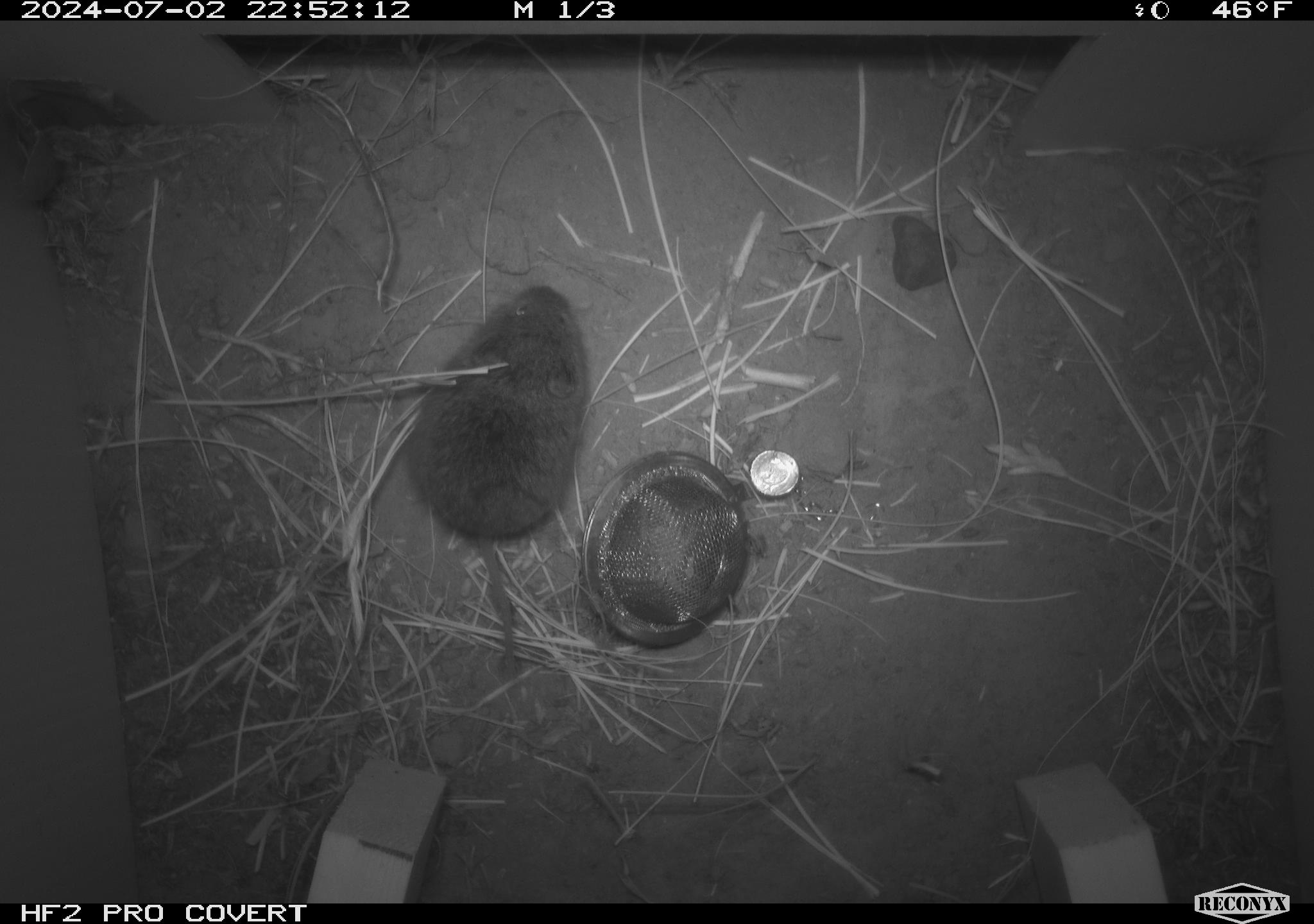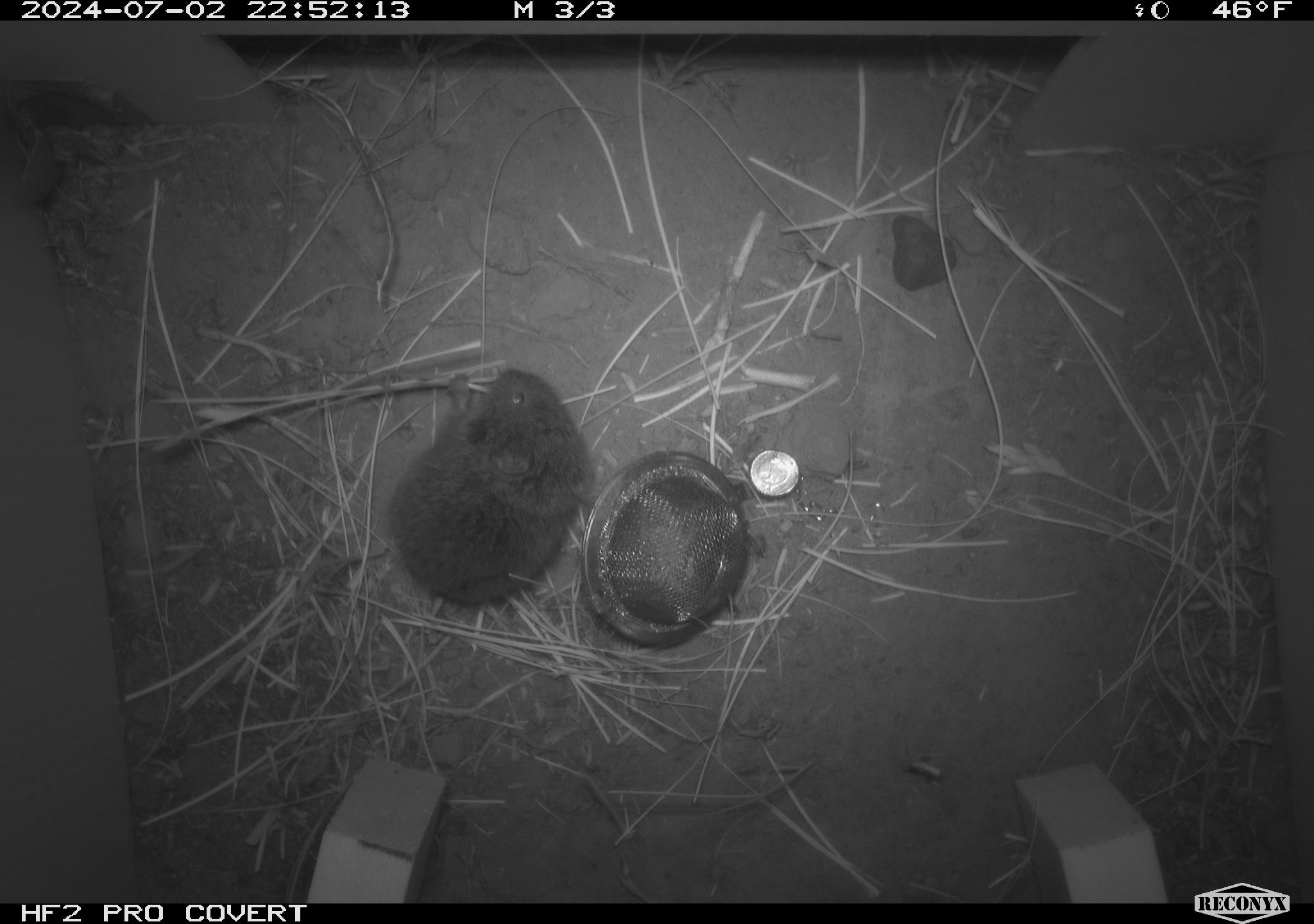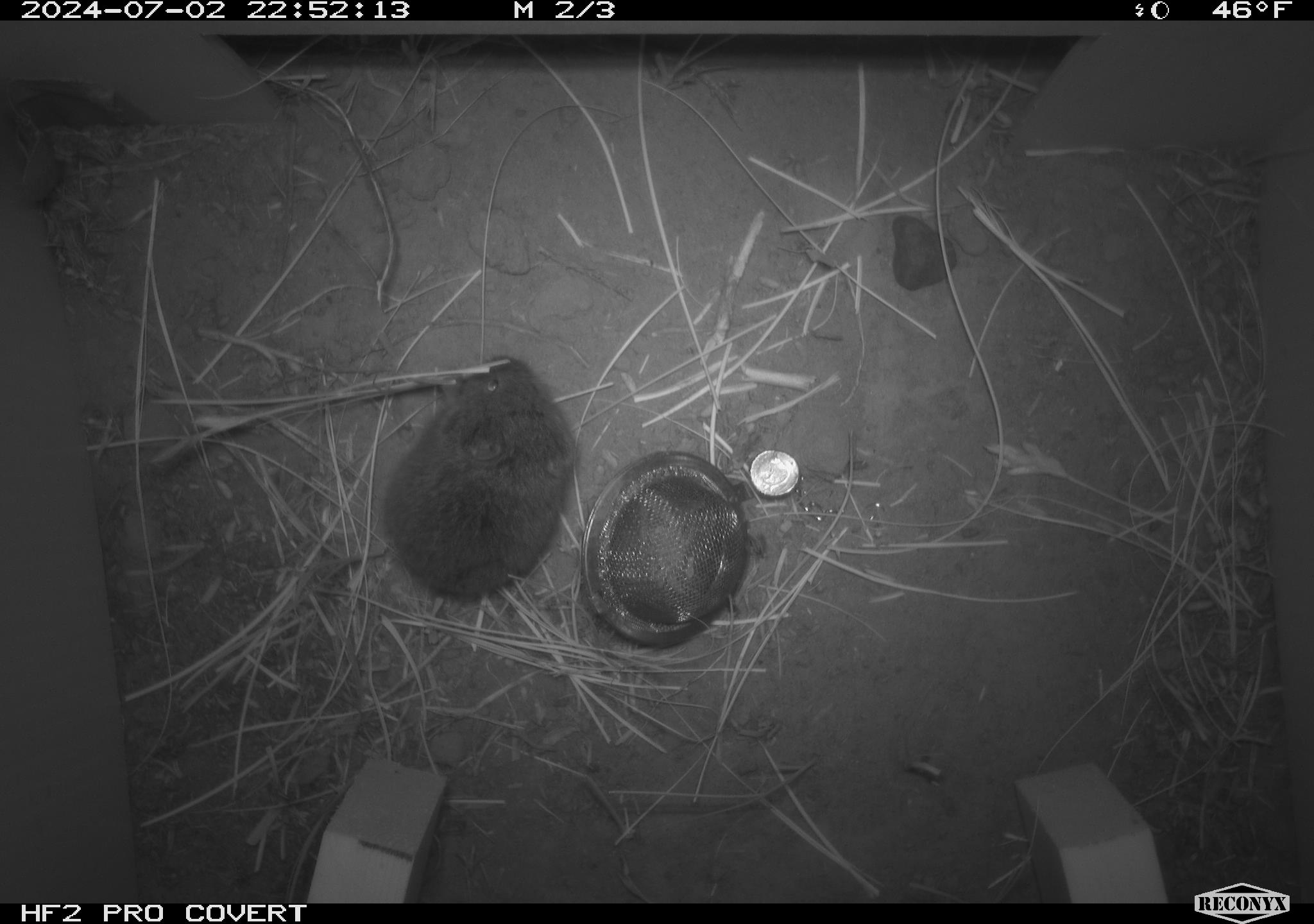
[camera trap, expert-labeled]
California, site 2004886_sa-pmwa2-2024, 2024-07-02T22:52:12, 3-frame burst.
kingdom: Animalia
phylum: Chordata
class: Mammalia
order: Rodentia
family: Cricetidae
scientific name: Arvicolinae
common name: voles, lemmings, and muskrats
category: arvicolinae subfamily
Arvicolinae subfamily (voles, lemmings, and muskrats) (Arvicolinae).